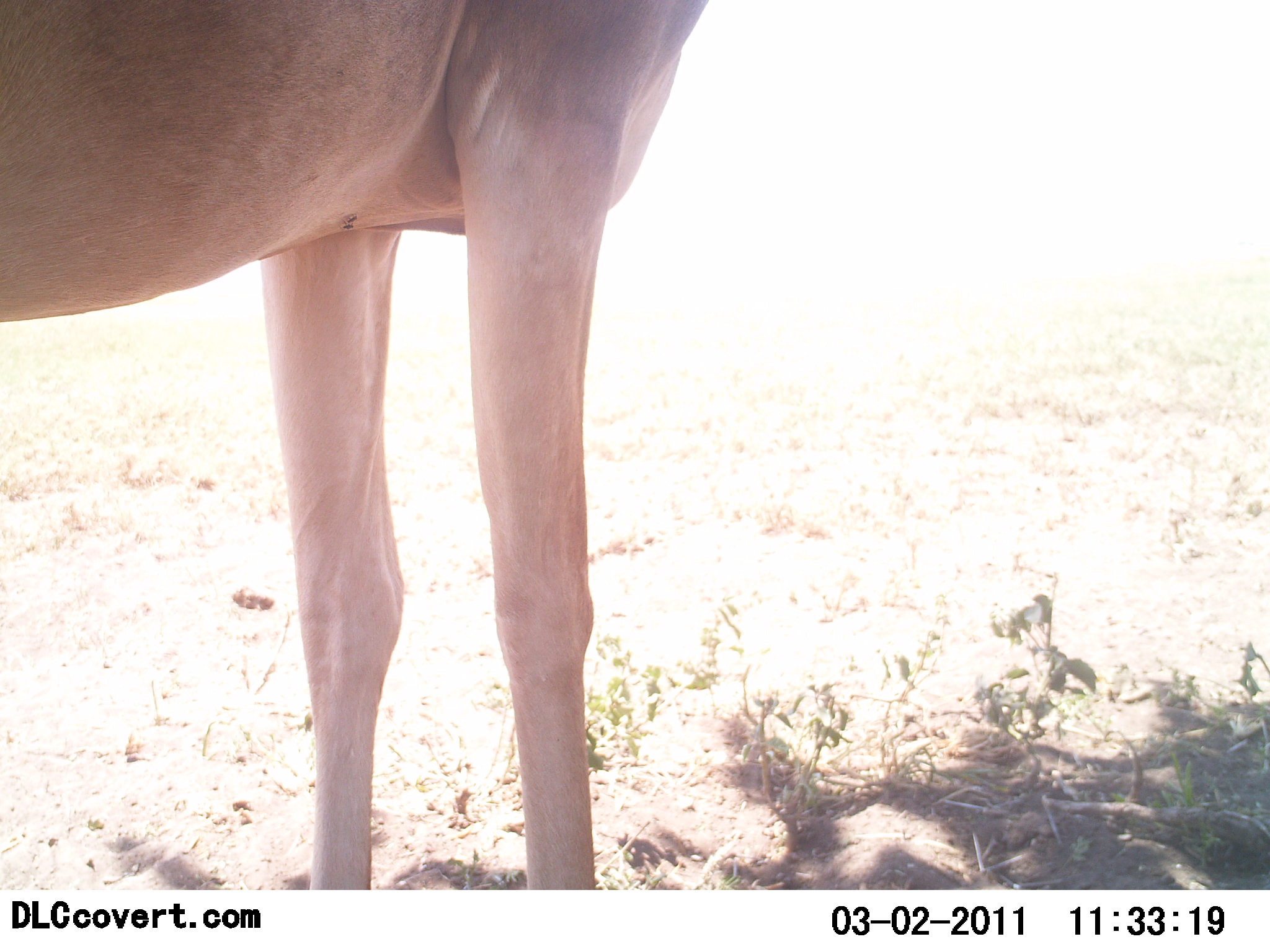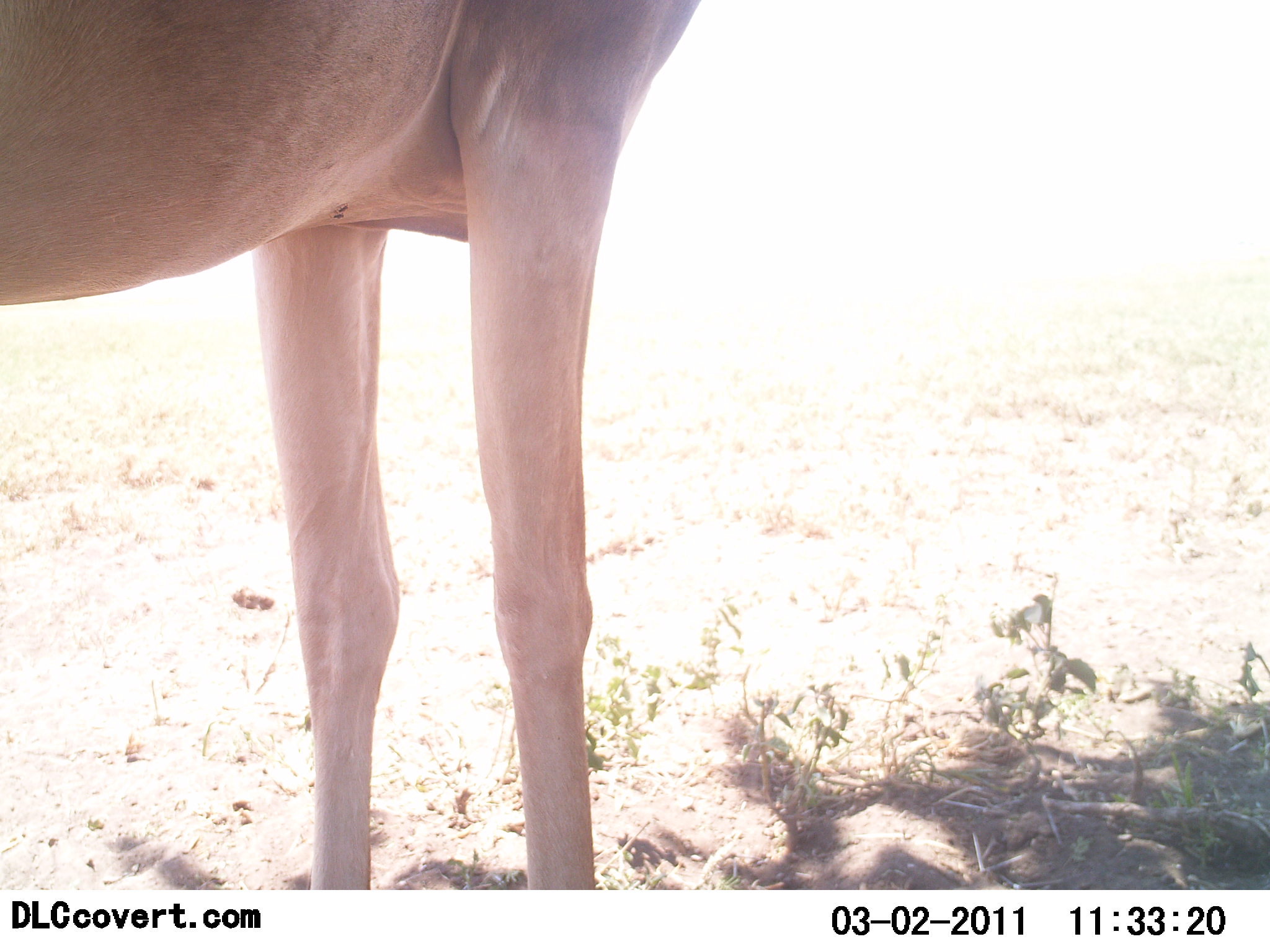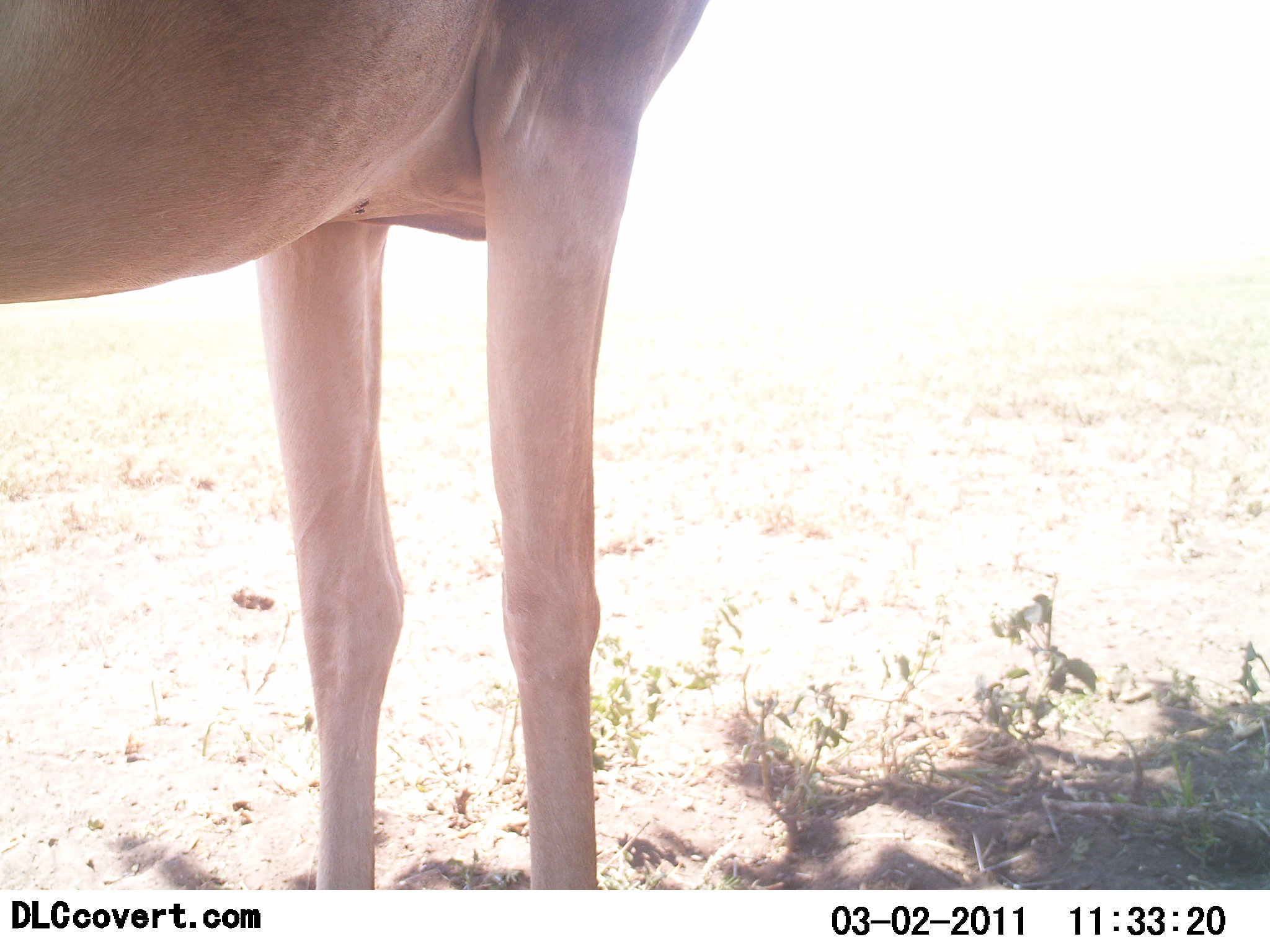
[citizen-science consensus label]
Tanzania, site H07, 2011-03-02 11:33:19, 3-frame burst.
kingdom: Animalia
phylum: Chordata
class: Mammalia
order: Artiodactyla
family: Bovidae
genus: Alcelaphus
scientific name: Alcelaphus buselaphus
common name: hartebeest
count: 1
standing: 100%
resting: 0%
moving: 0%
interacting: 0%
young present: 0%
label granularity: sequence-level